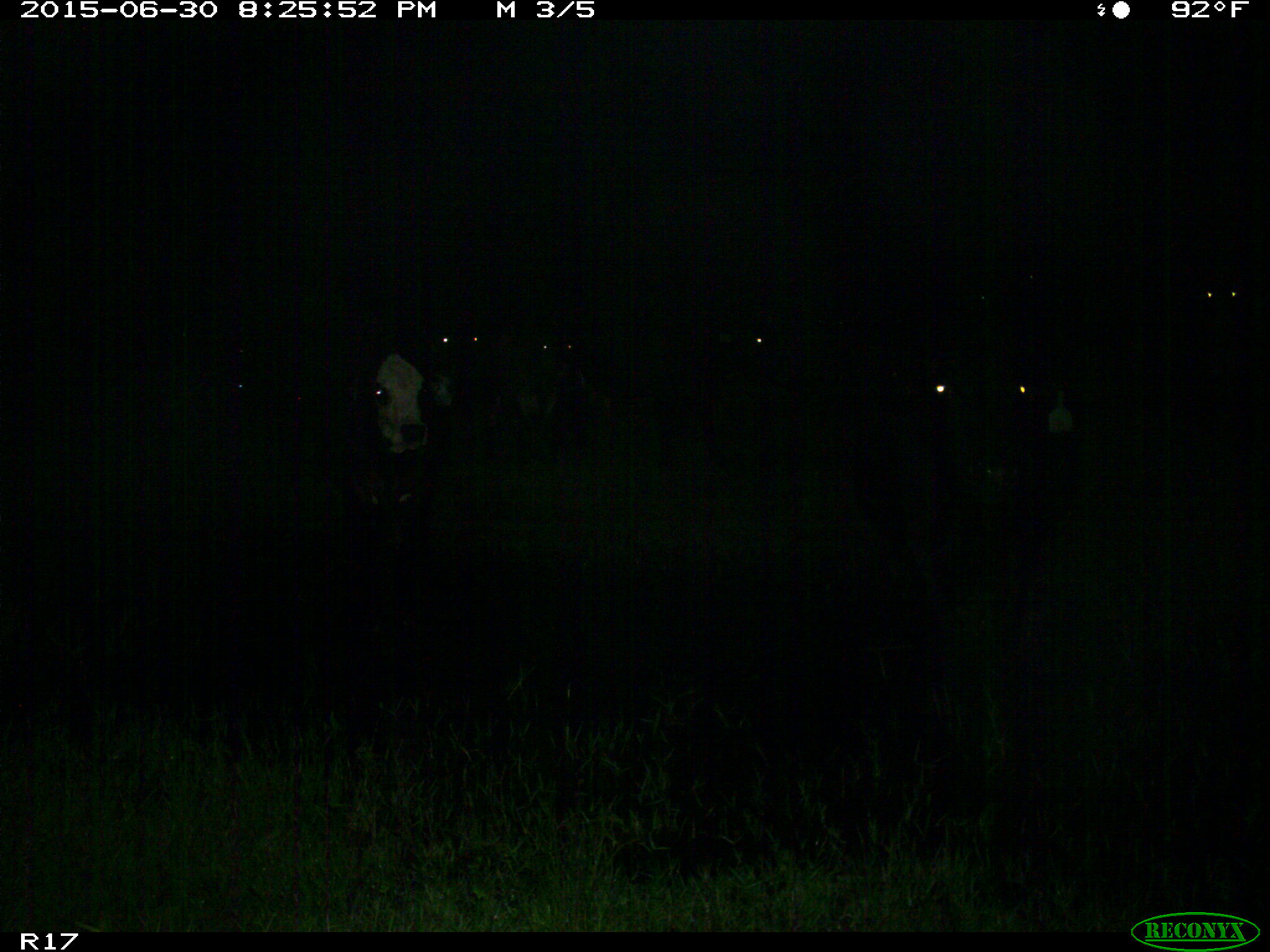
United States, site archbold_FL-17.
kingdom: Animalia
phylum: Chordata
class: Mammalia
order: Artiodactyla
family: Bovidae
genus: Bos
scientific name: Bos taurus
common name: domestic cow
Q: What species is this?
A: Bos taurus (domestic cow).